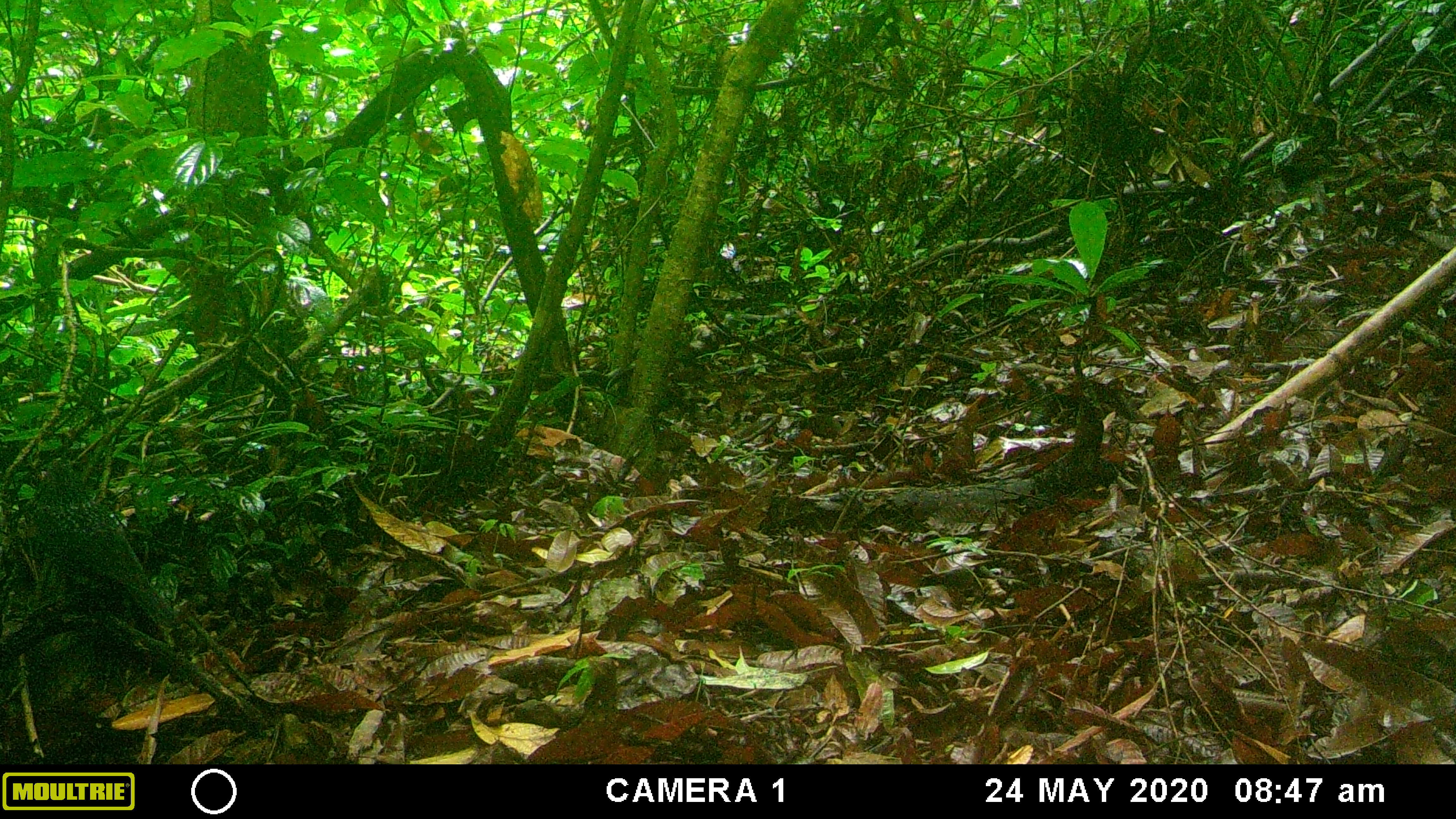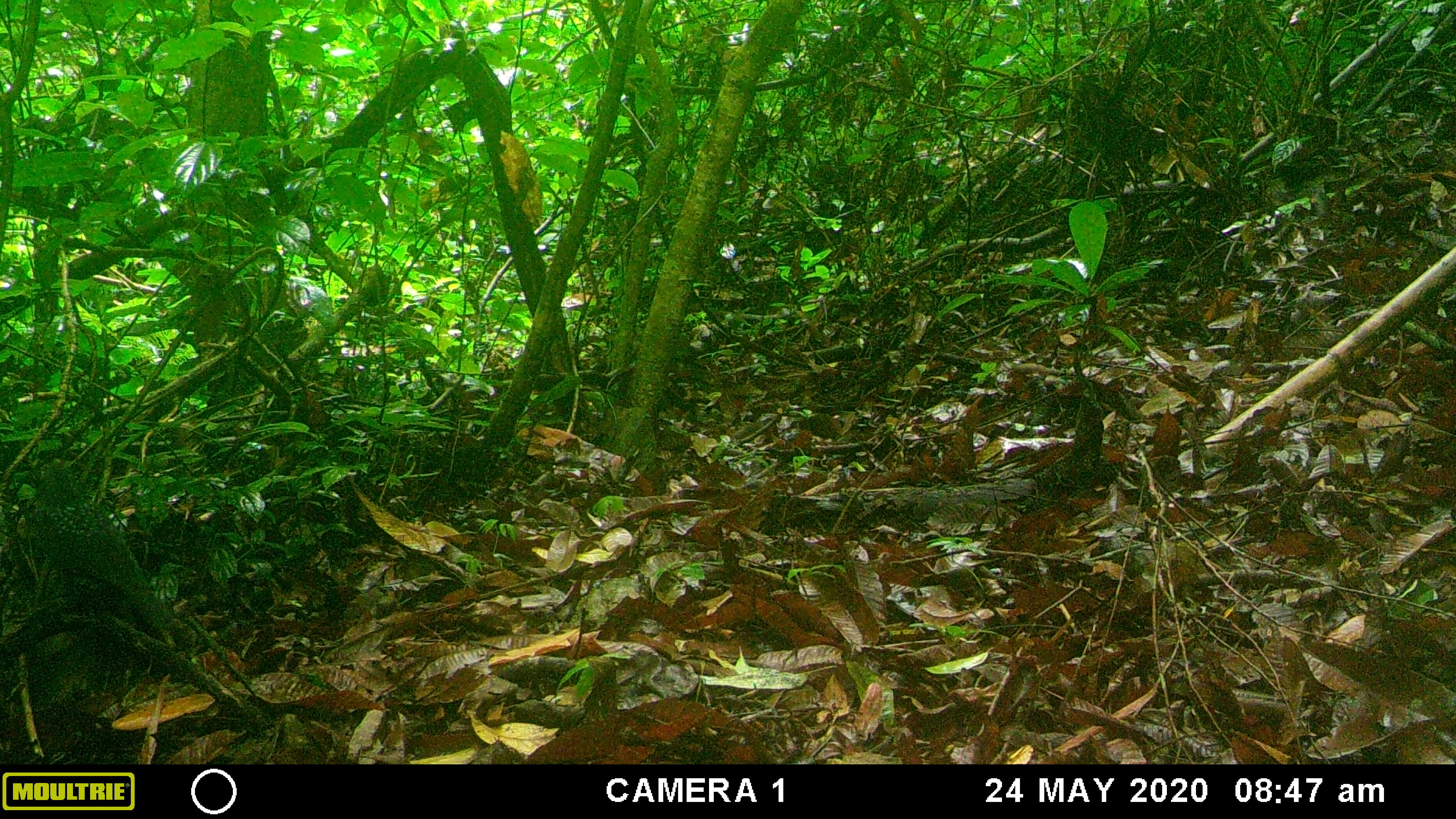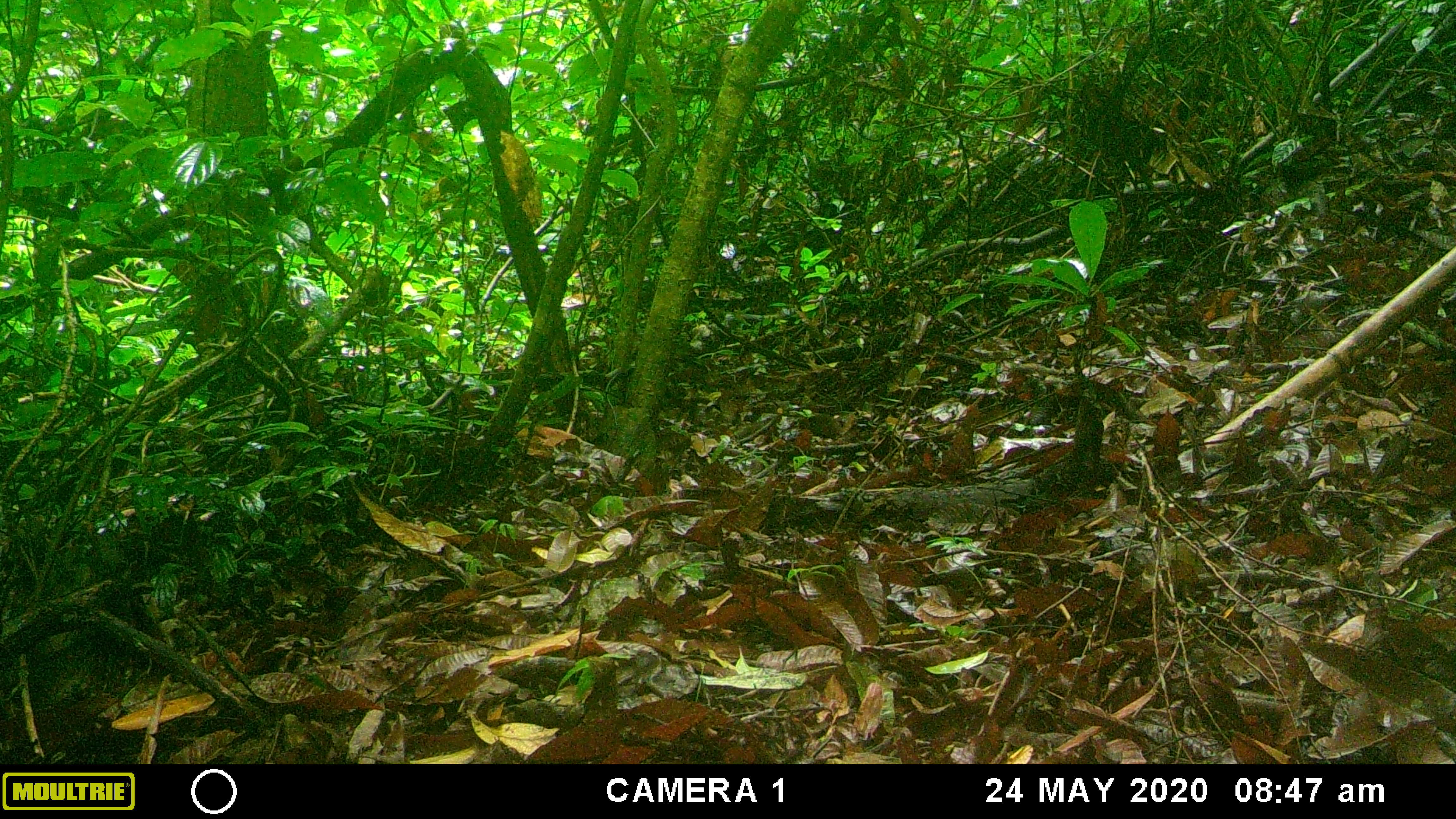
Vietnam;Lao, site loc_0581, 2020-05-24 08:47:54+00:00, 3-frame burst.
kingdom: Animalia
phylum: Chordata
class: Aves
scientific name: Aves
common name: bird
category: unidentified bird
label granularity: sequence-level